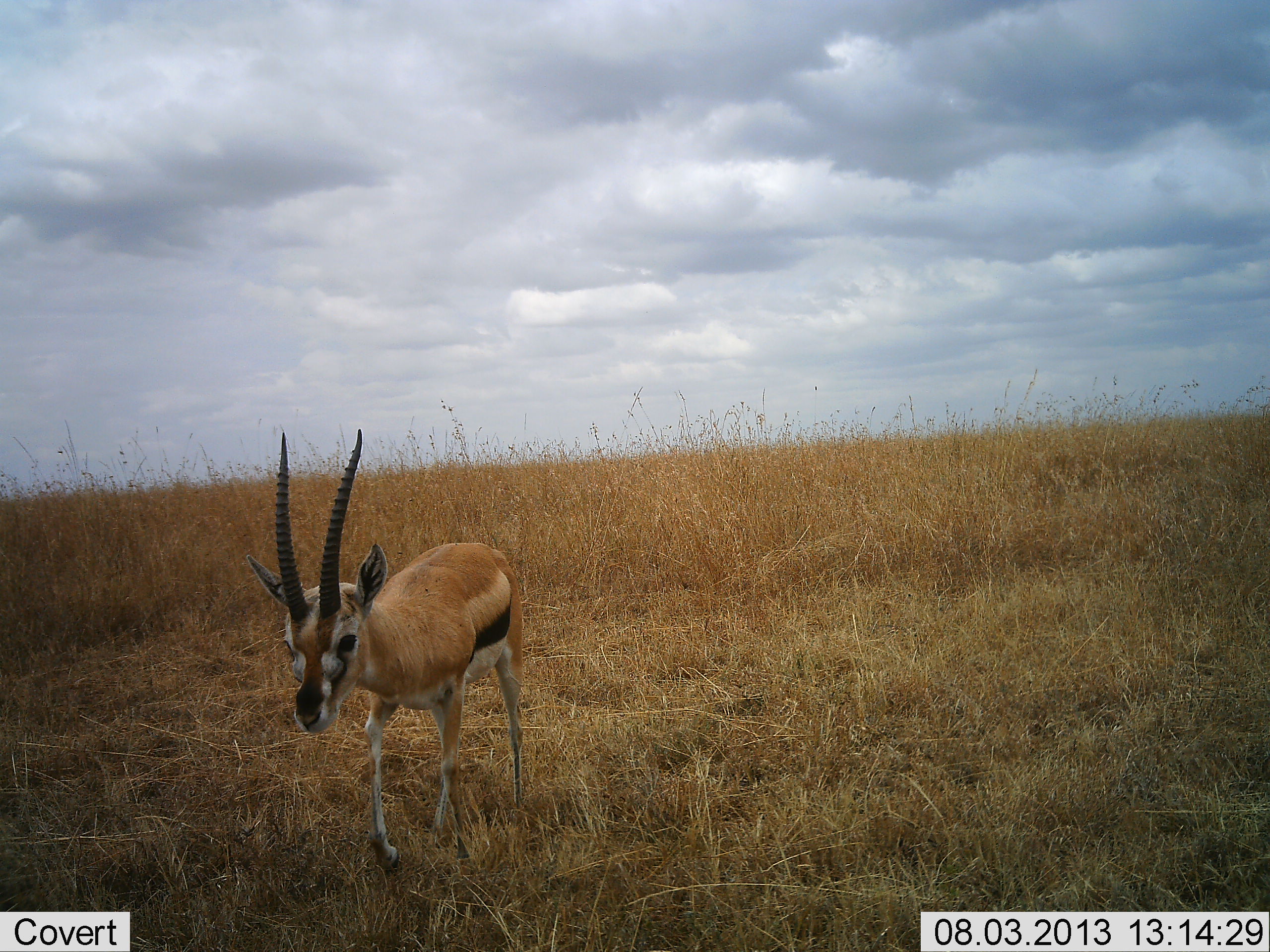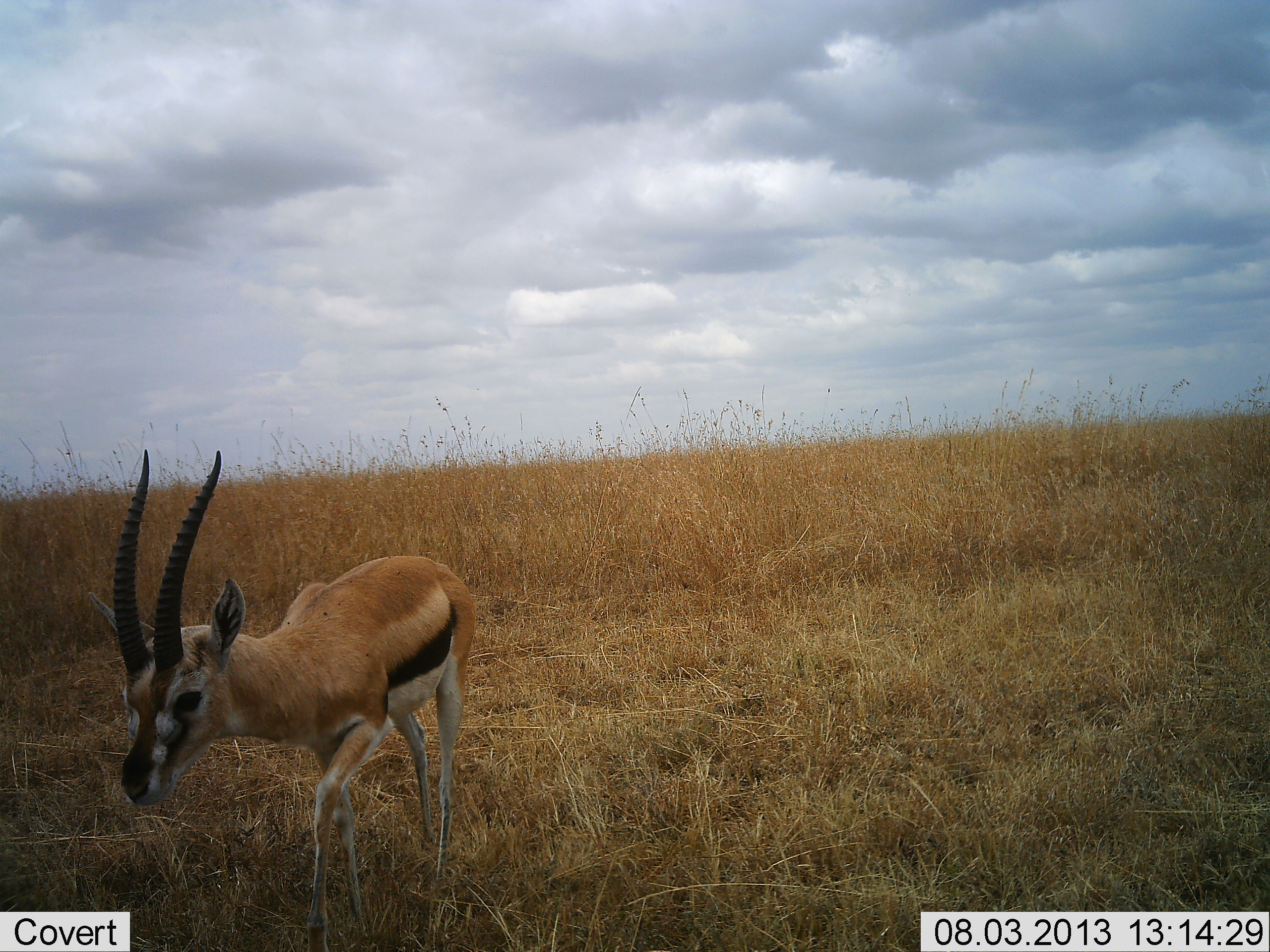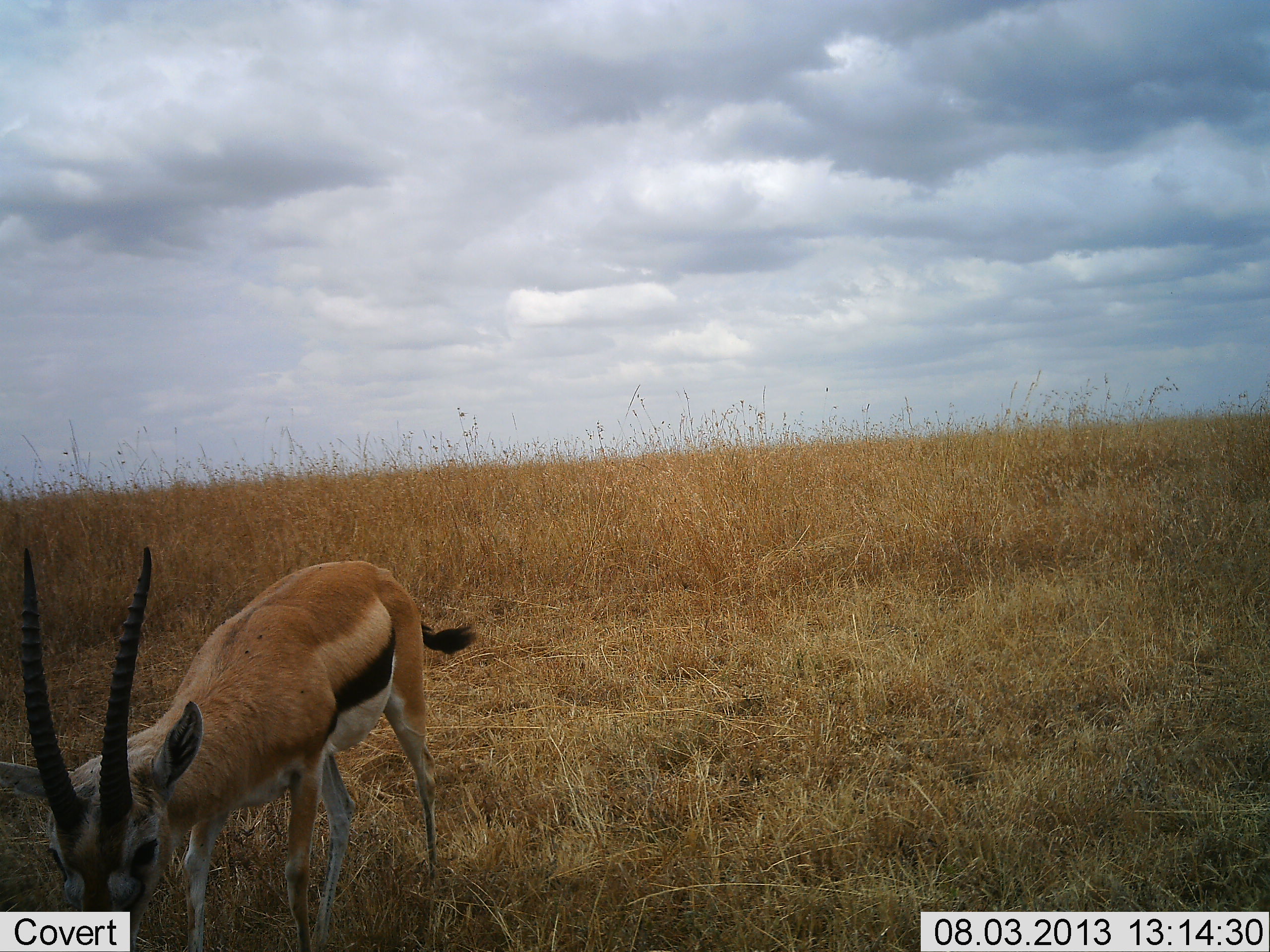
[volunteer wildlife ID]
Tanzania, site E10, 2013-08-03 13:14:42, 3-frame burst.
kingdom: Animalia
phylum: Chordata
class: Mammalia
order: Artiodactyla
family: Bovidae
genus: Eudorcas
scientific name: Eudorcas thomsonii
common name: thomson's gazelle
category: gazellethomsons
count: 1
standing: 5%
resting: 0%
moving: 95%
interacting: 0%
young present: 0%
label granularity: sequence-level